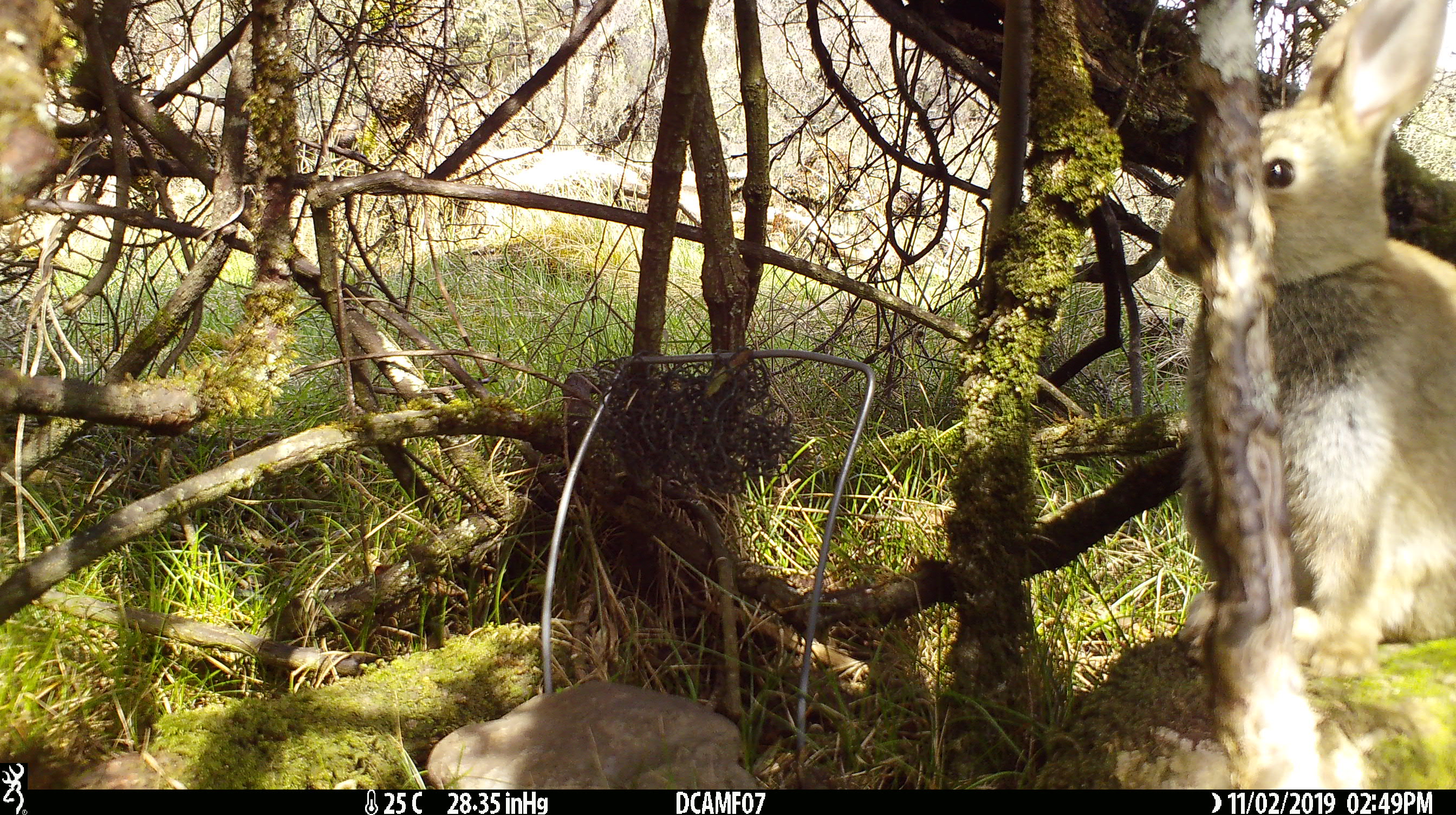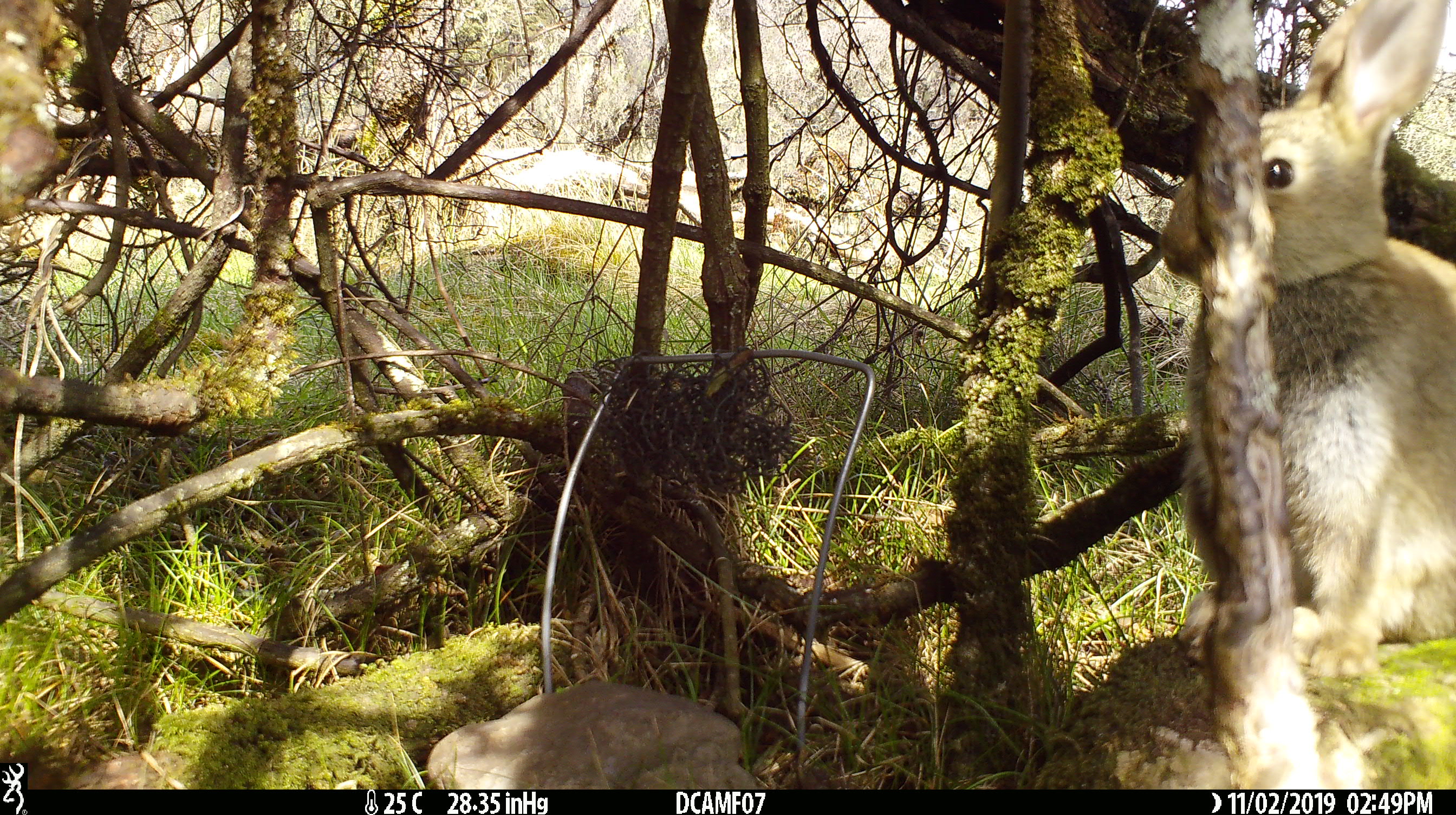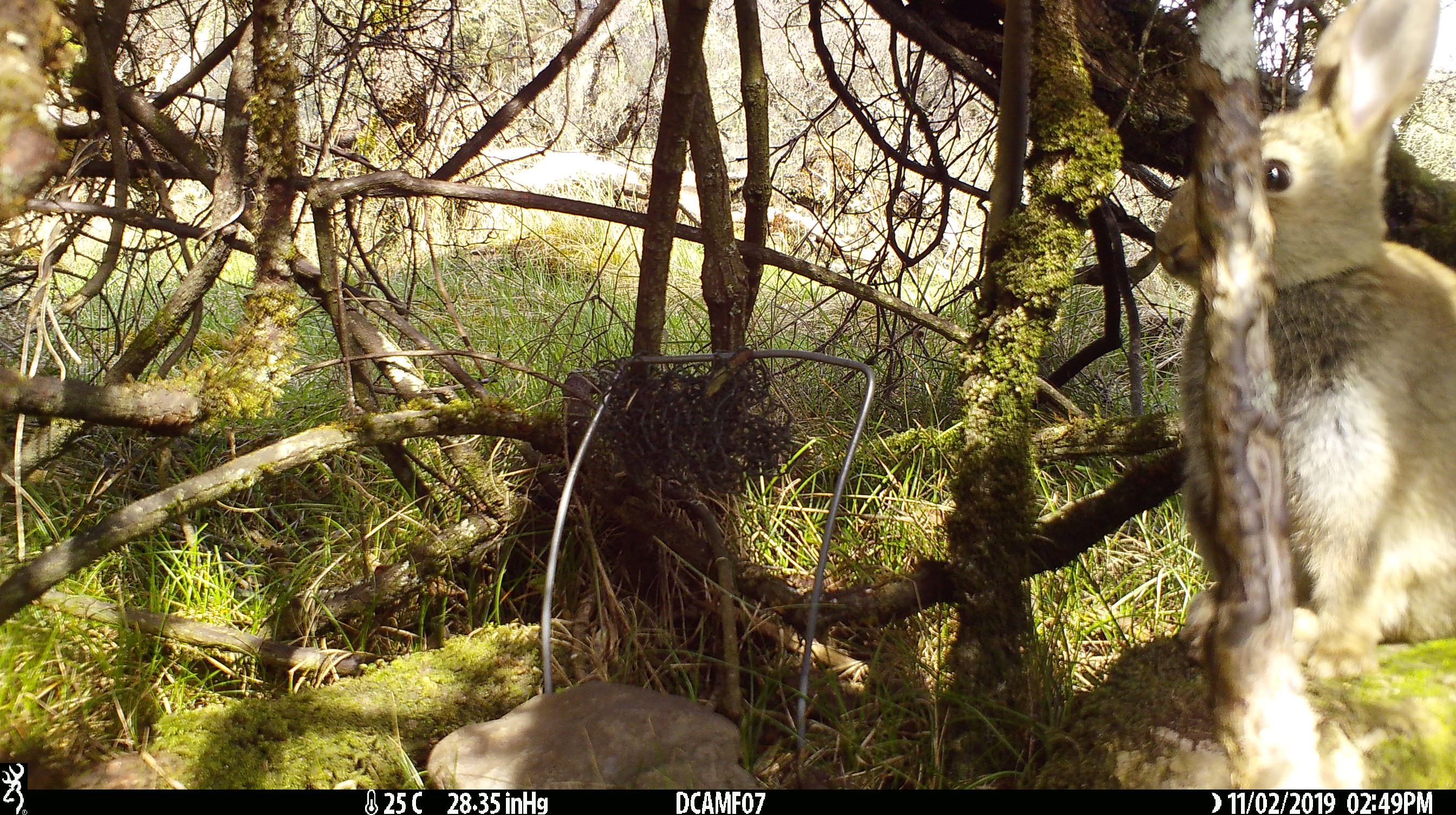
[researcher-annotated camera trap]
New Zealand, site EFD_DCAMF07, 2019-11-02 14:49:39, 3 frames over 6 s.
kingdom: Animalia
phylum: Chordata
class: Mammalia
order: Lagomorpha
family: Leporidae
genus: Oryctolagus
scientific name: Oryctolagus cuniculus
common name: european rabbit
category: rabbit